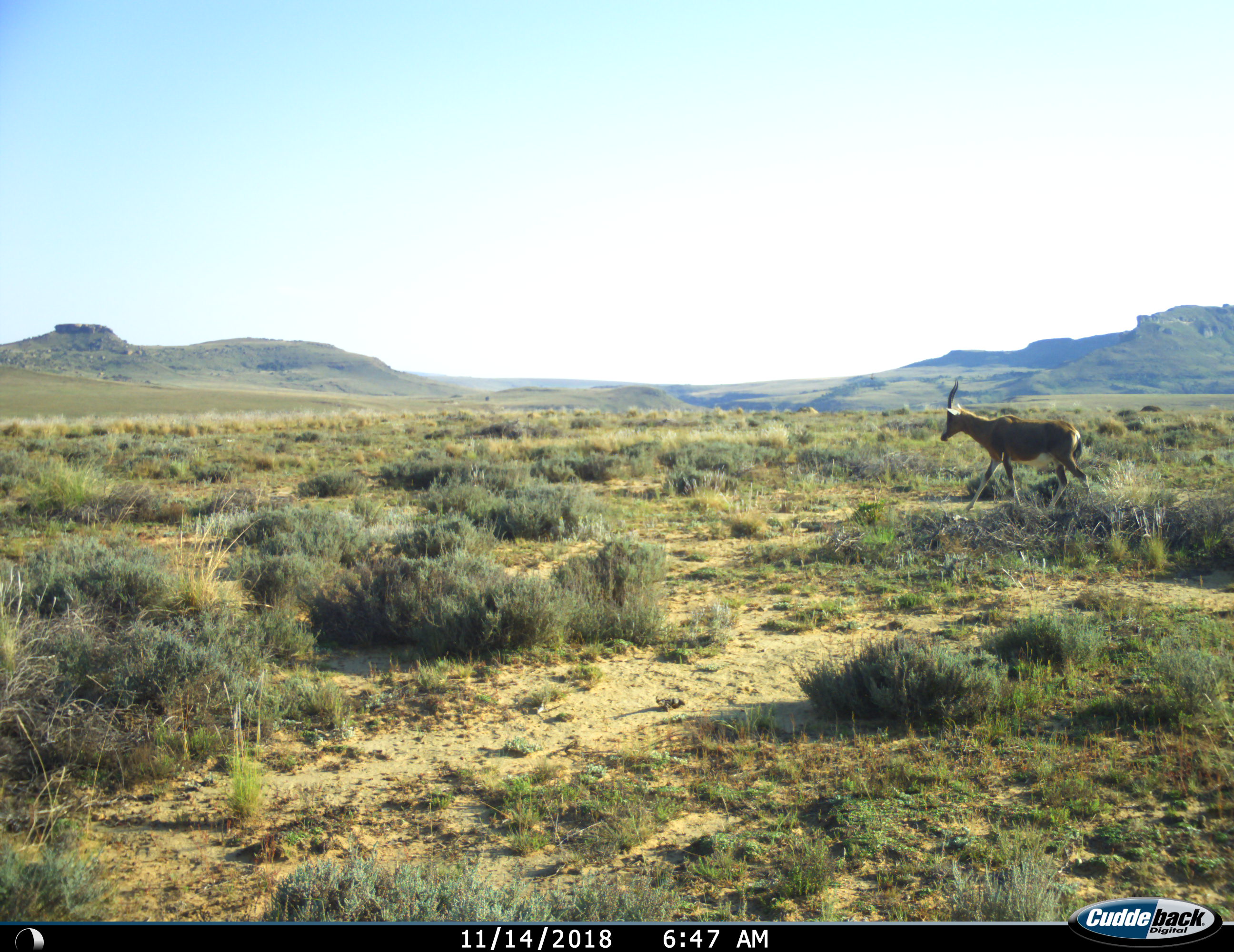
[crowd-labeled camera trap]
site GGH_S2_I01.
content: unidentified animal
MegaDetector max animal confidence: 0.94